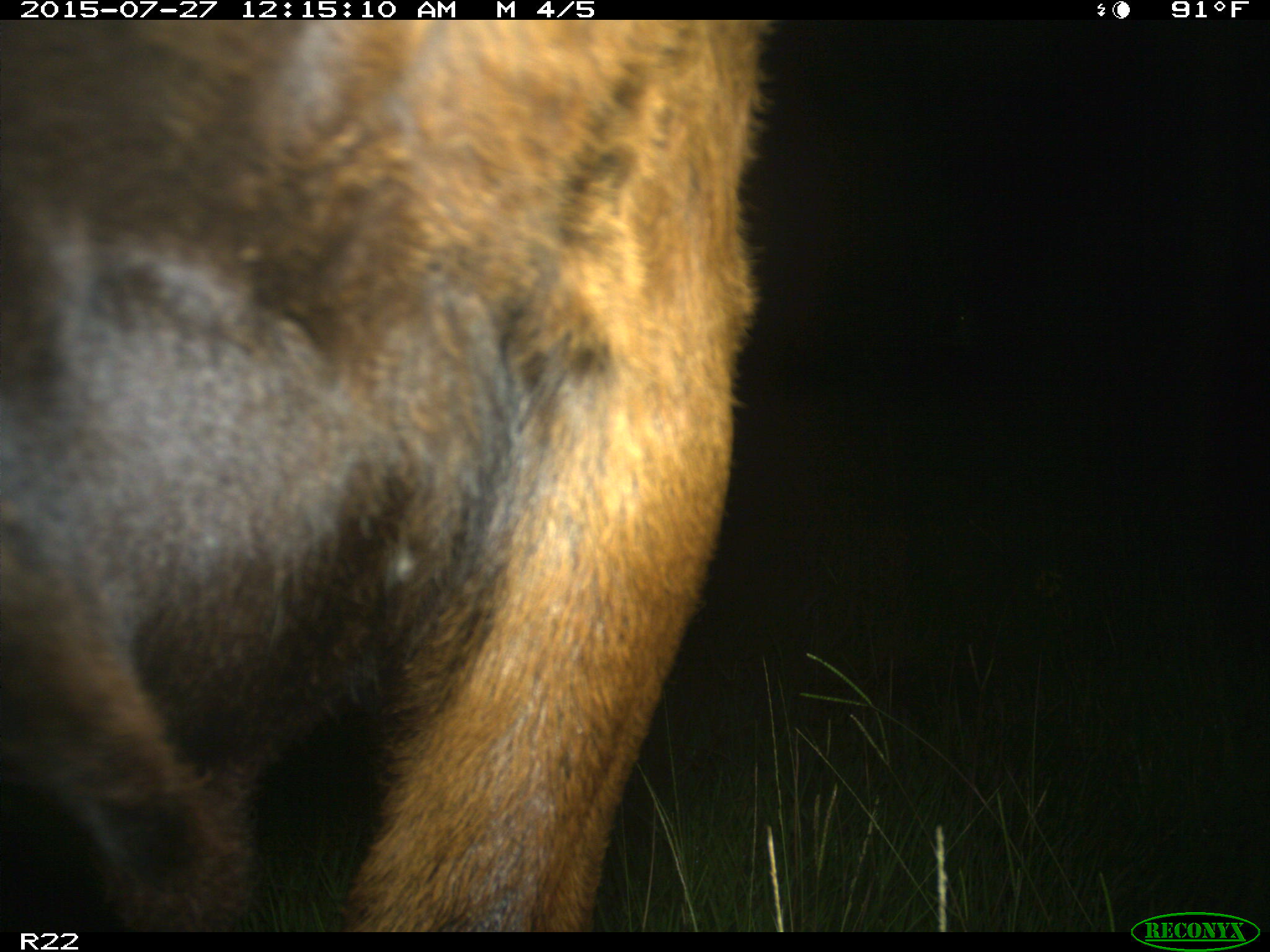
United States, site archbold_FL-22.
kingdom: Animalia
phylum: Chordata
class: Mammalia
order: Artiodactyla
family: Bovidae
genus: Bos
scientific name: Bos taurus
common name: domestic cow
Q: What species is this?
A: Bos taurus (domestic cow).